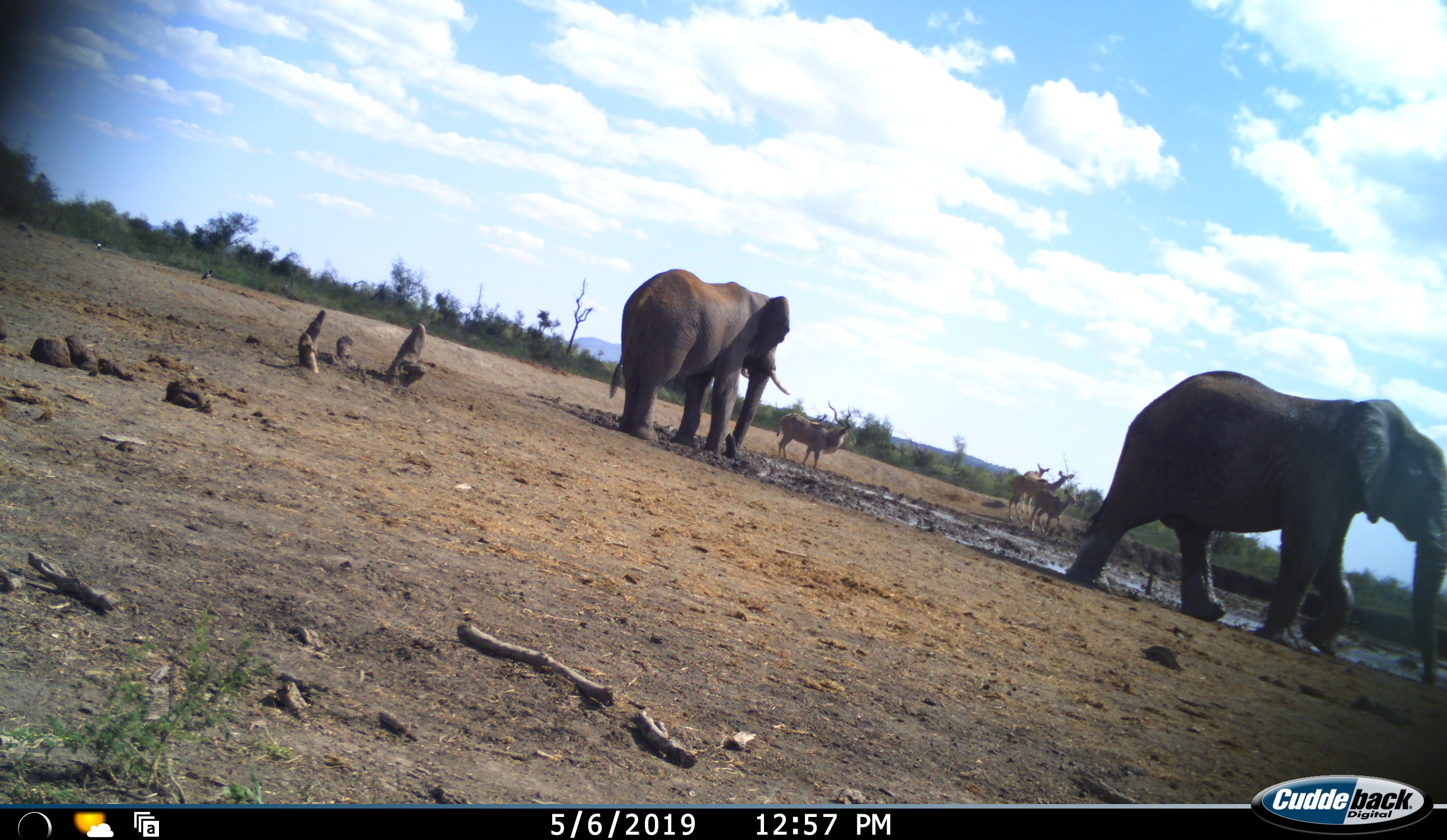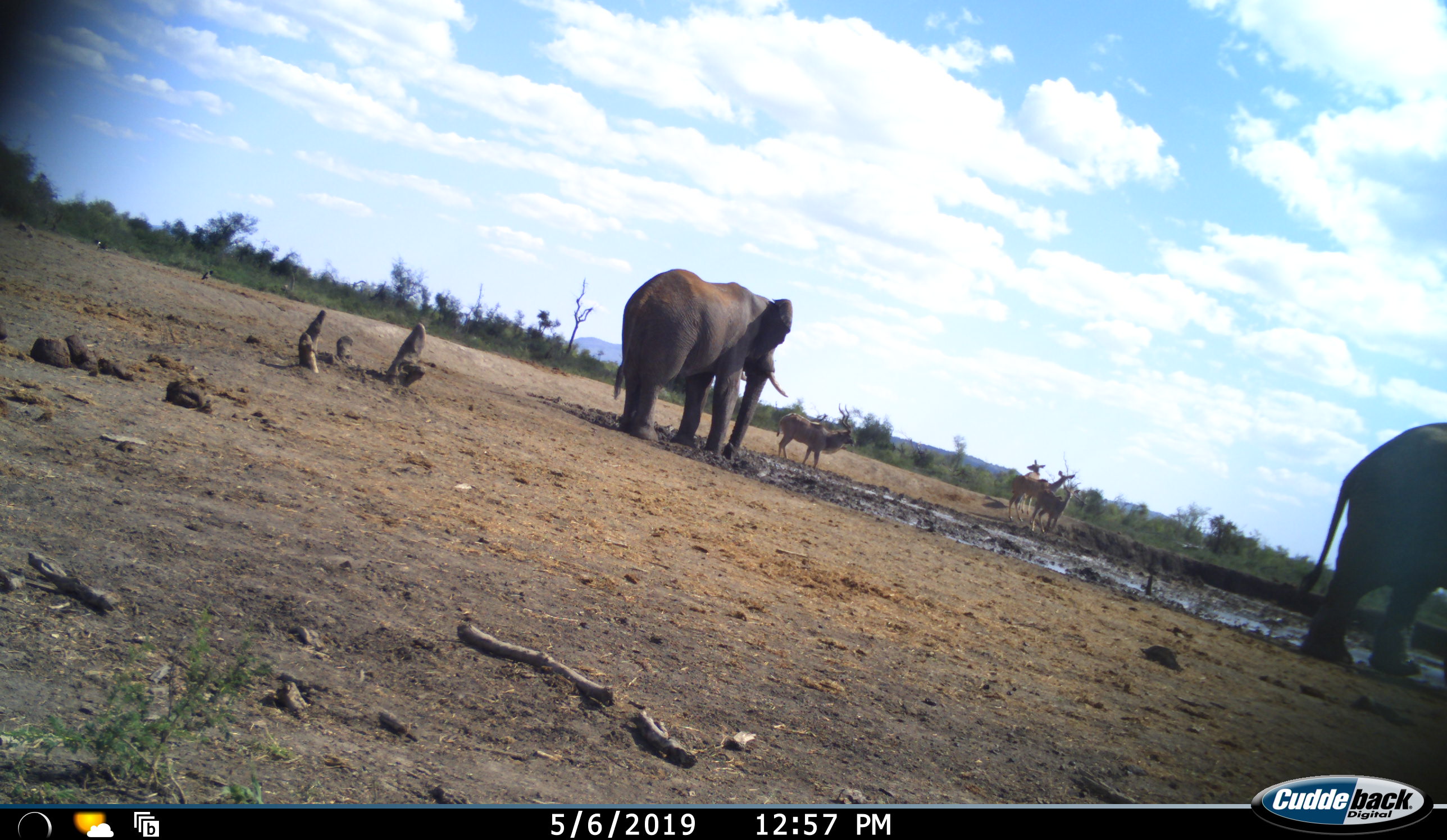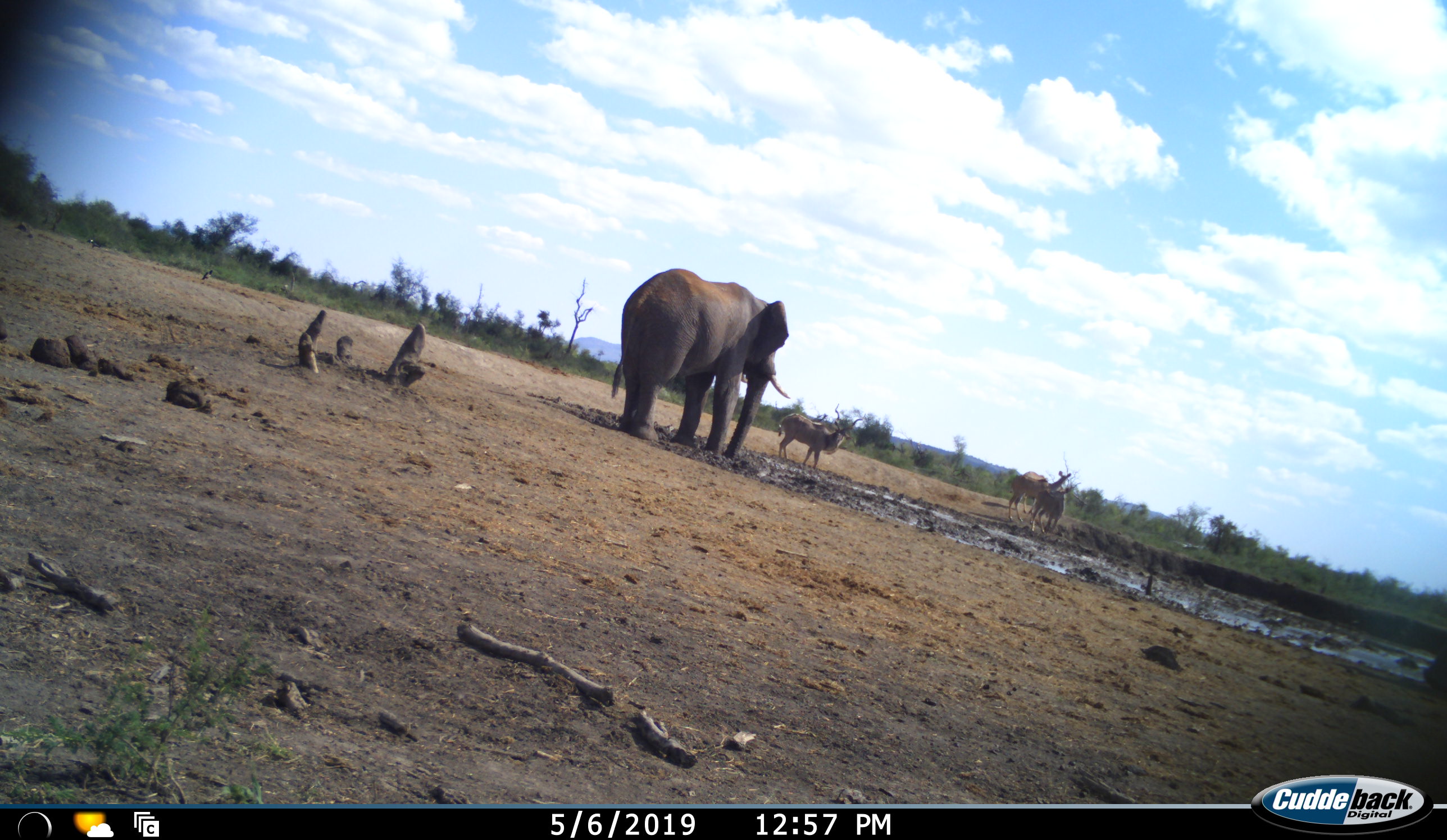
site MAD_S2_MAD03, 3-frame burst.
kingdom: Animalia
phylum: Chordata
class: Mammalia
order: Proboscidea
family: Elephantidae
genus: Loxodonta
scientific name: Loxodonta africana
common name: african bush elephant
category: elephant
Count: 2.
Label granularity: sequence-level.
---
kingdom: Animalia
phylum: Chordata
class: Mammalia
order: Artiodactyla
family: Bovidae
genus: Aepyceros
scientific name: Aepyceros melampus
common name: impala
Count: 4.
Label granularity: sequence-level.